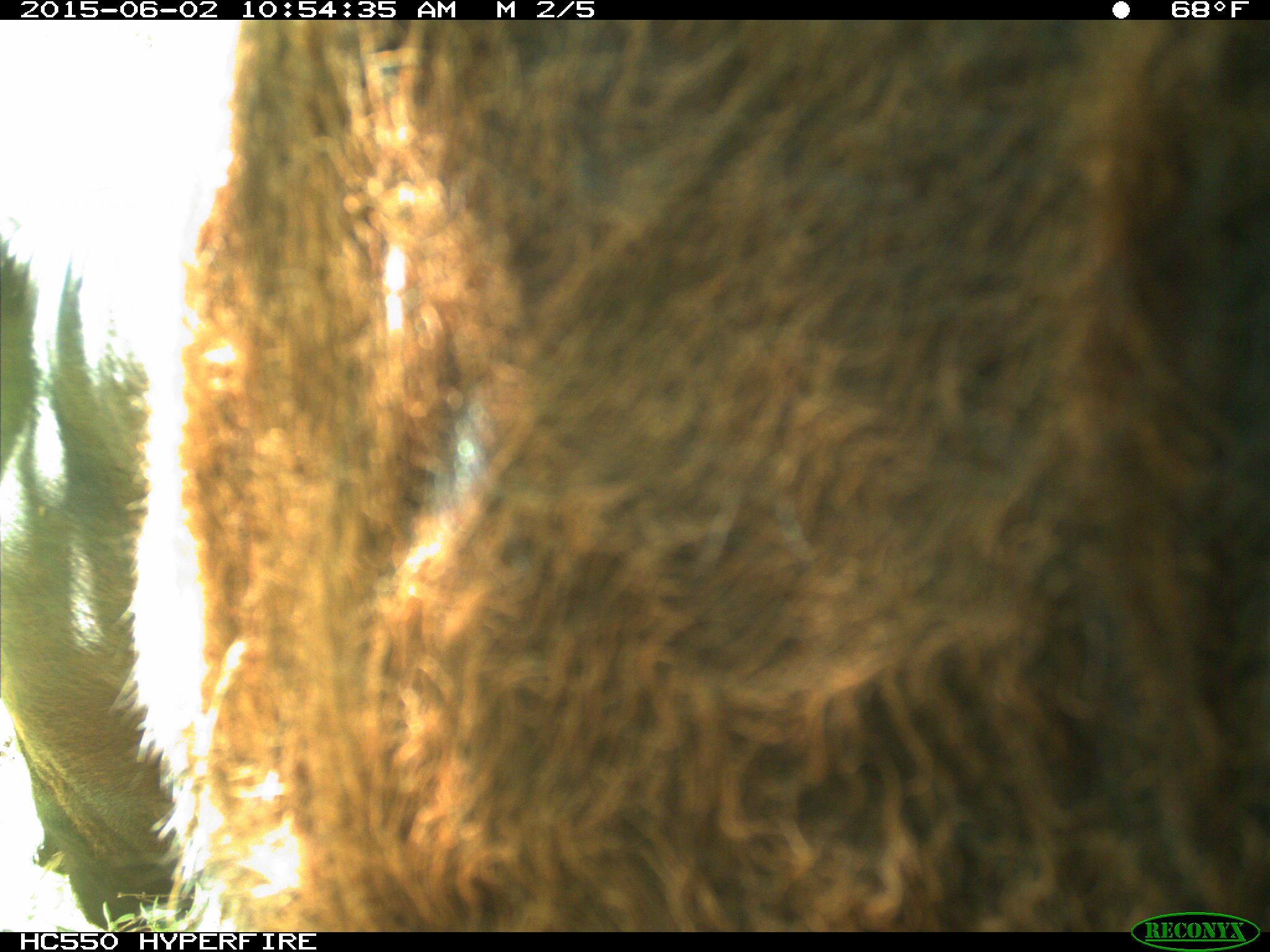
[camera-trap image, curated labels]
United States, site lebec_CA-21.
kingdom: Animalia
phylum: Chordata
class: Mammalia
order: Artiodactyla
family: Bovidae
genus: Bos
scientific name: Bos taurus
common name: domestic cow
Bos taurus (domestic cow).